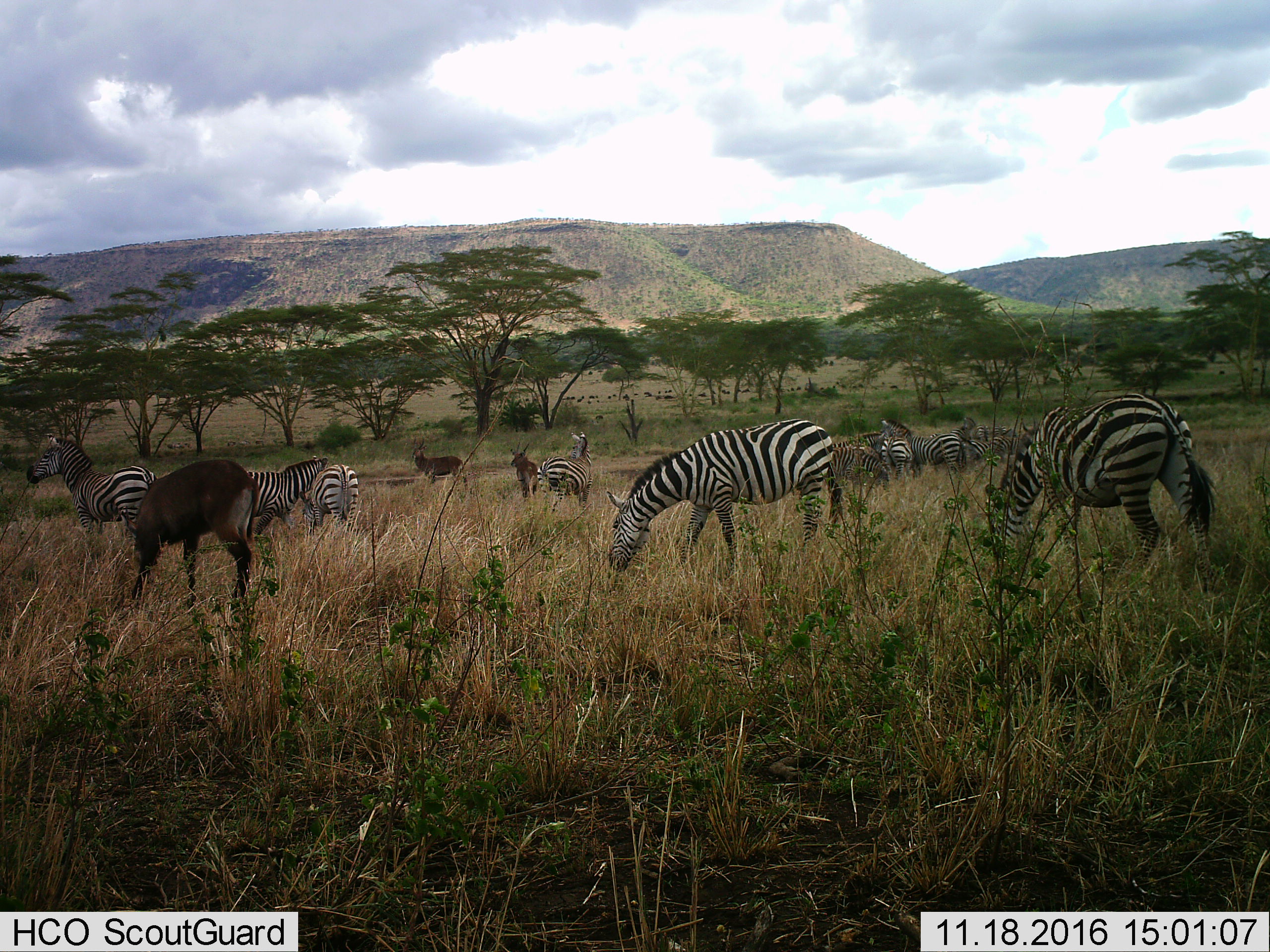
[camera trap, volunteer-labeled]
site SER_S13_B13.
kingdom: Animalia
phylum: Chordata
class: Mammalia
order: Artiodactyla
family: Bovidae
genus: Kobus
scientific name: Kobus ellipsiprymnus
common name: waterbuck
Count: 3.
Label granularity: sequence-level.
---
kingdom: Animalia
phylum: Chordata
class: Mammalia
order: Perissodactyla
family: Equidae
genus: Equus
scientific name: Equus quagga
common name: plains zebra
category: zebraplains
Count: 11-50.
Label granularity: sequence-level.